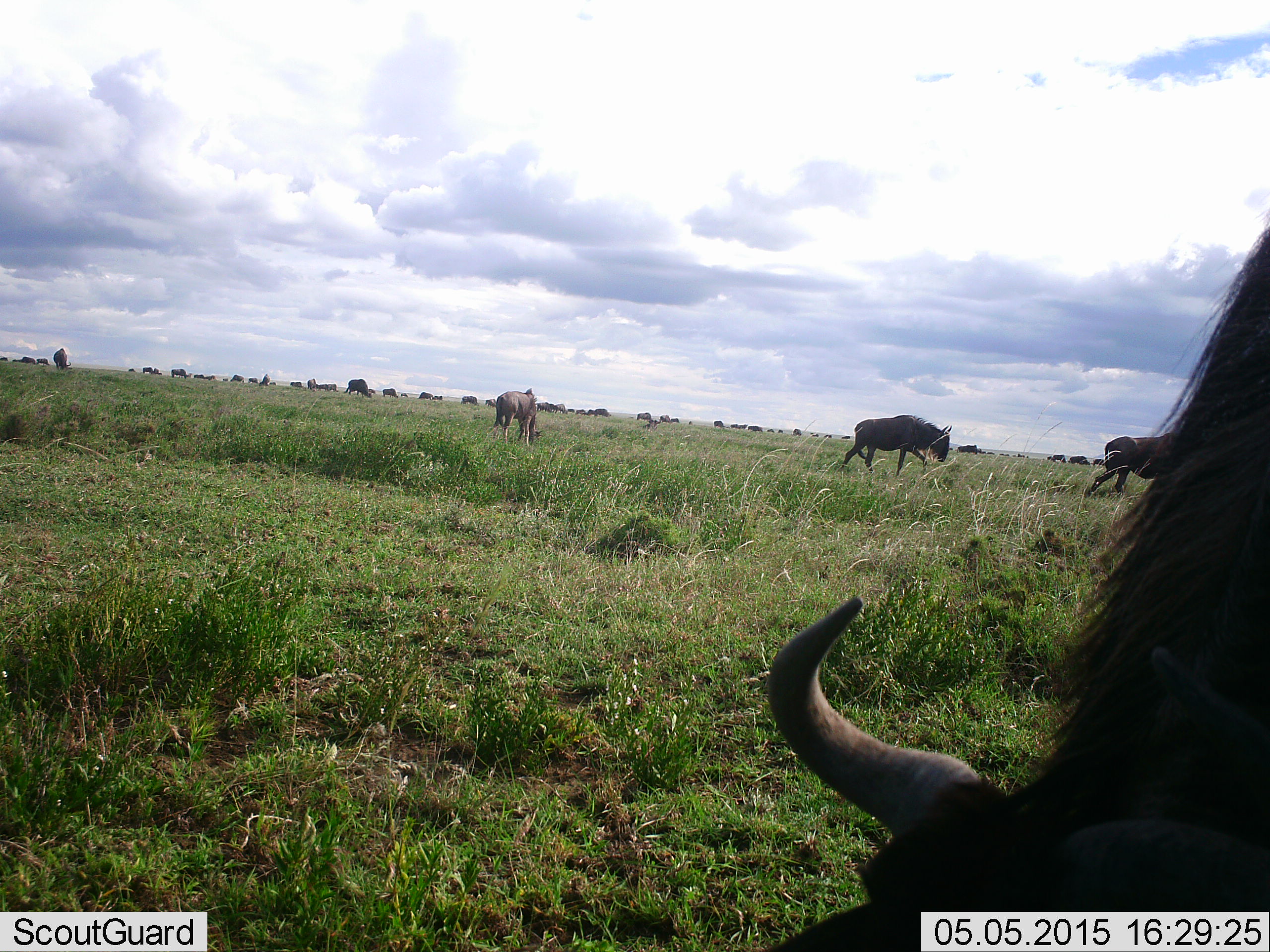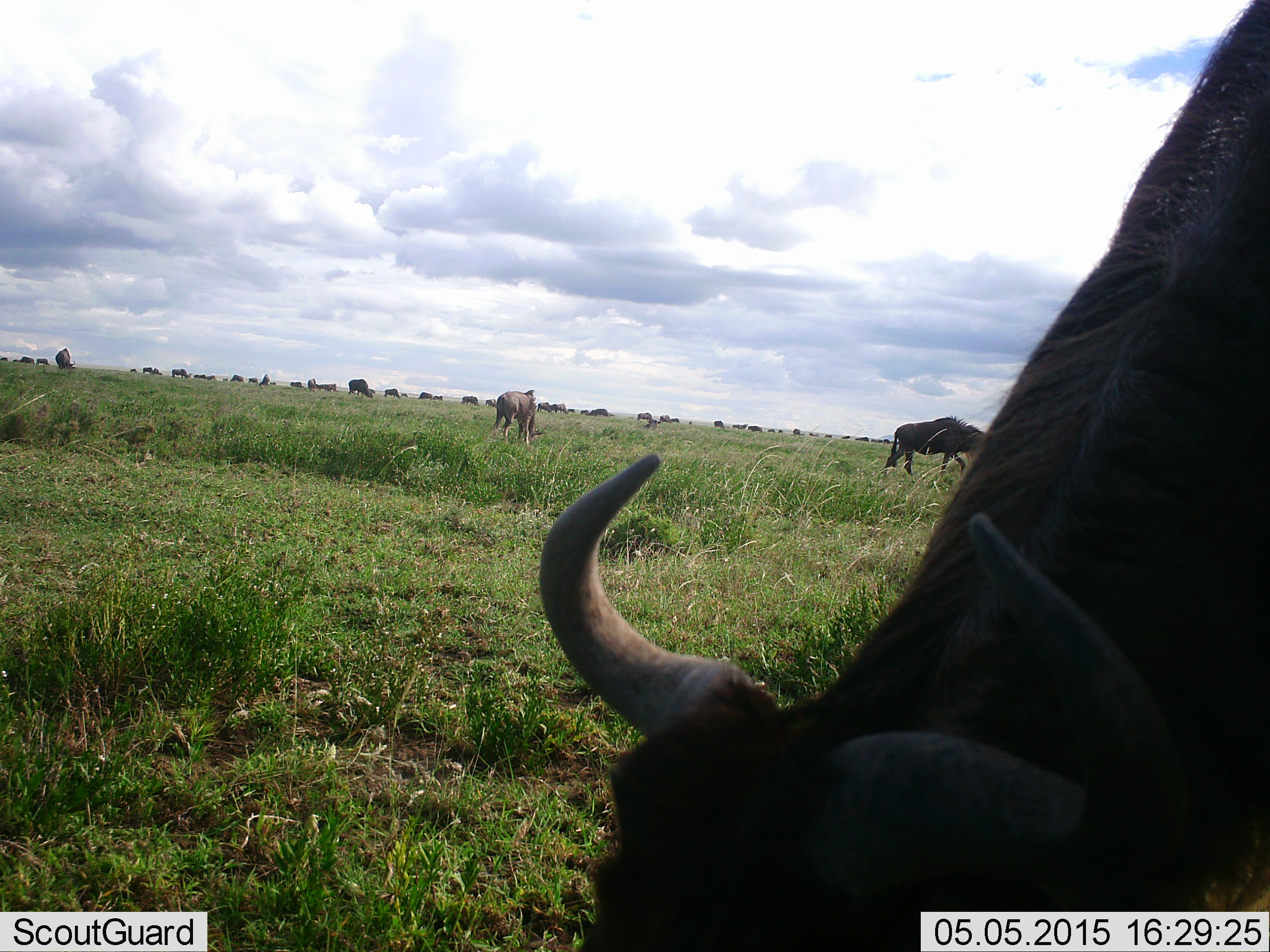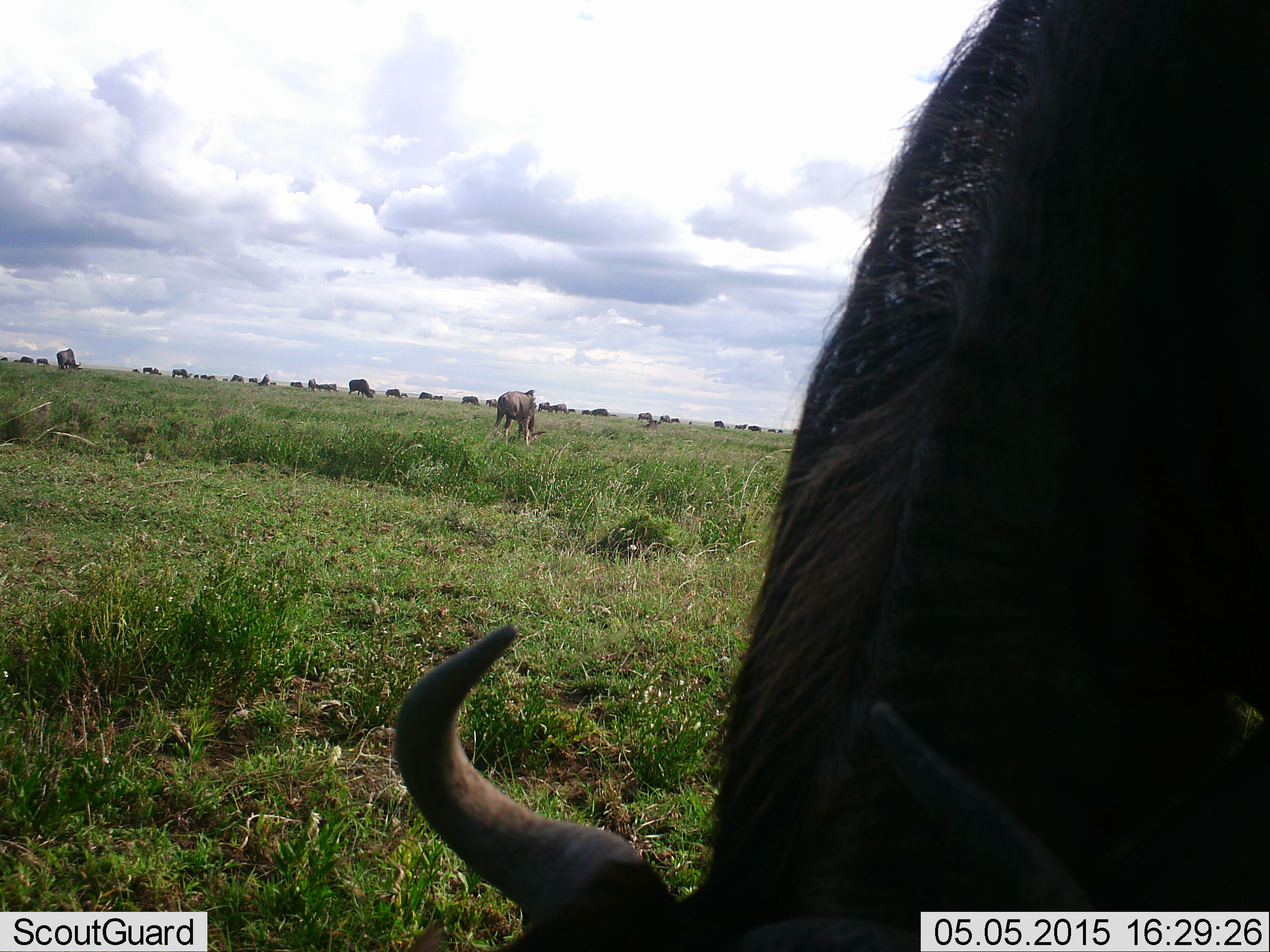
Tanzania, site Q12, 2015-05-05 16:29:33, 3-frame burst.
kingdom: Animalia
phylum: Chordata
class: Mammalia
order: Artiodactyla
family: Bovidae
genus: Connochaetes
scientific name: Connochaetes taurinus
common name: blue wildebeest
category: wildebeest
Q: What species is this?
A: Wildebeest (blue wildebeest) (Connochaetes taurinus).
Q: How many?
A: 11-50.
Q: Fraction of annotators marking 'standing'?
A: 40%.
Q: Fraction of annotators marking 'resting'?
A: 0%.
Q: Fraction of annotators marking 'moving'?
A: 50%.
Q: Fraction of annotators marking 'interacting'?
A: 0%.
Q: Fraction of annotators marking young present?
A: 0%.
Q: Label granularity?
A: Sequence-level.